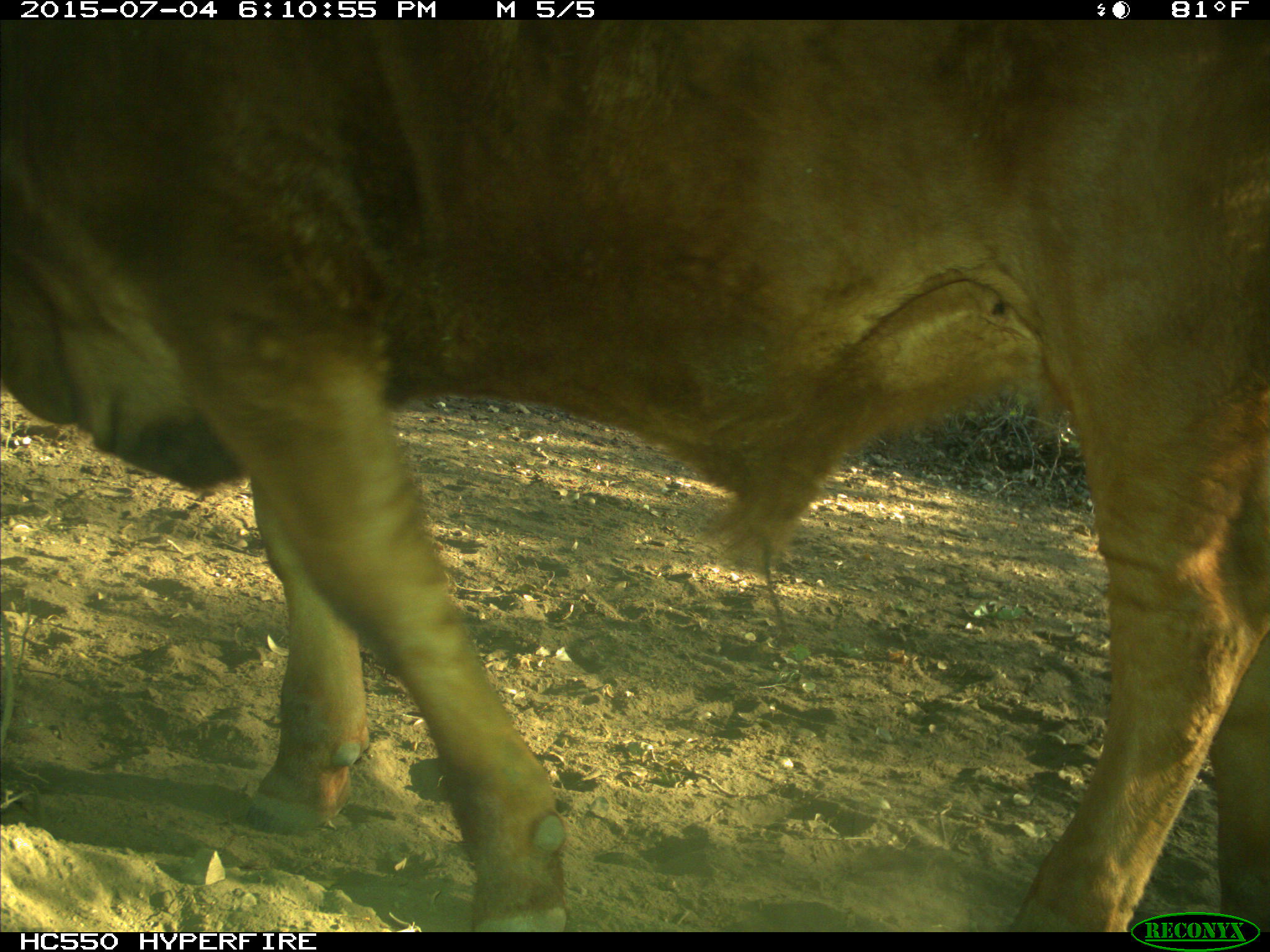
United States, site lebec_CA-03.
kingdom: Animalia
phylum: Chordata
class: Mammalia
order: Artiodactyla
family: Bovidae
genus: Bos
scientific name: Bos taurus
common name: domestic cow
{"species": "Bos taurus (domestic cow)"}